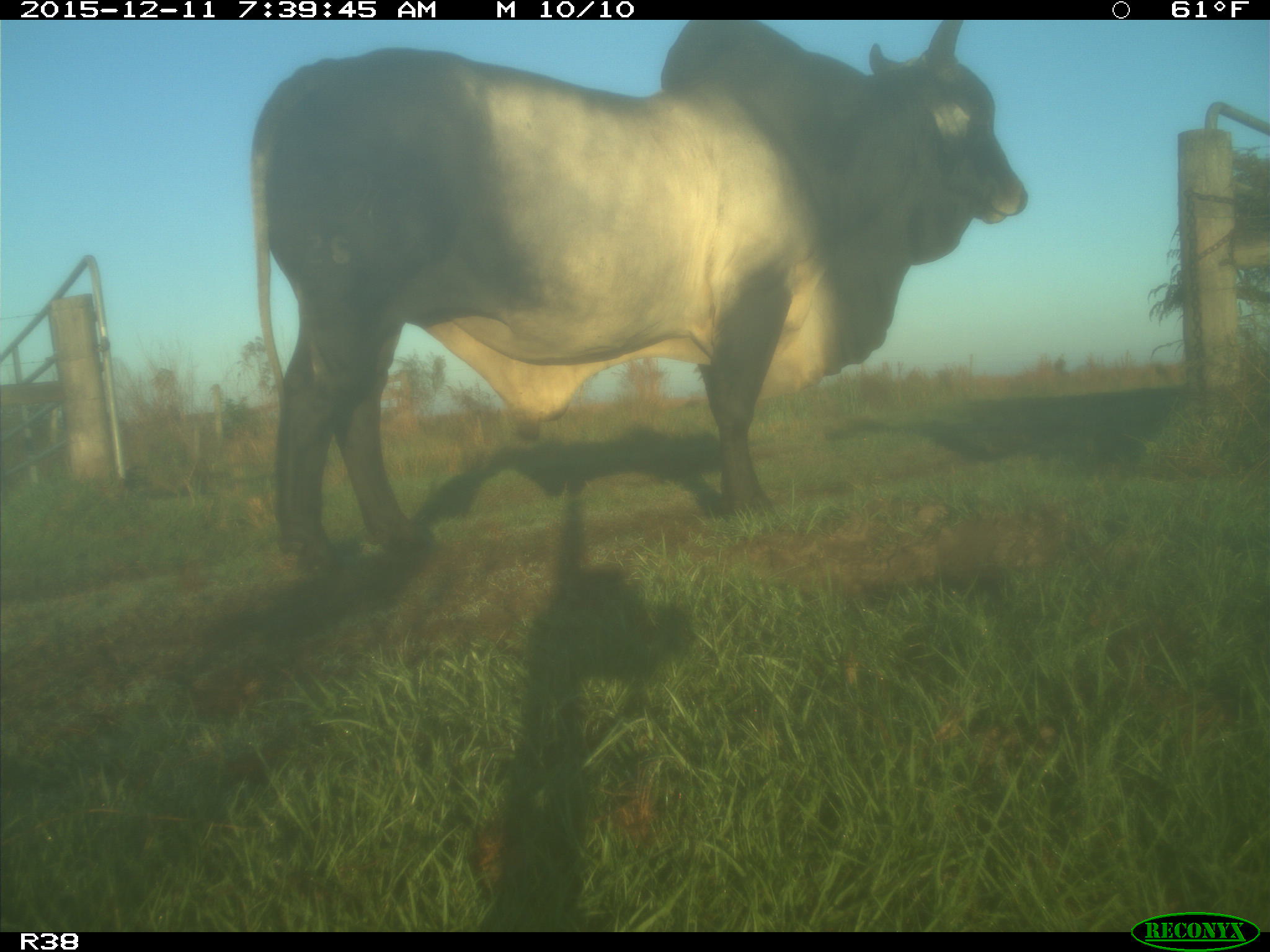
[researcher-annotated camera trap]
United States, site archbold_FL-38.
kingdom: Animalia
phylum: Chordata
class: Mammalia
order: Artiodactyla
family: Bovidae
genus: Bos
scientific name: Bos taurus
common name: domestic cow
Bos taurus (domestic cow).